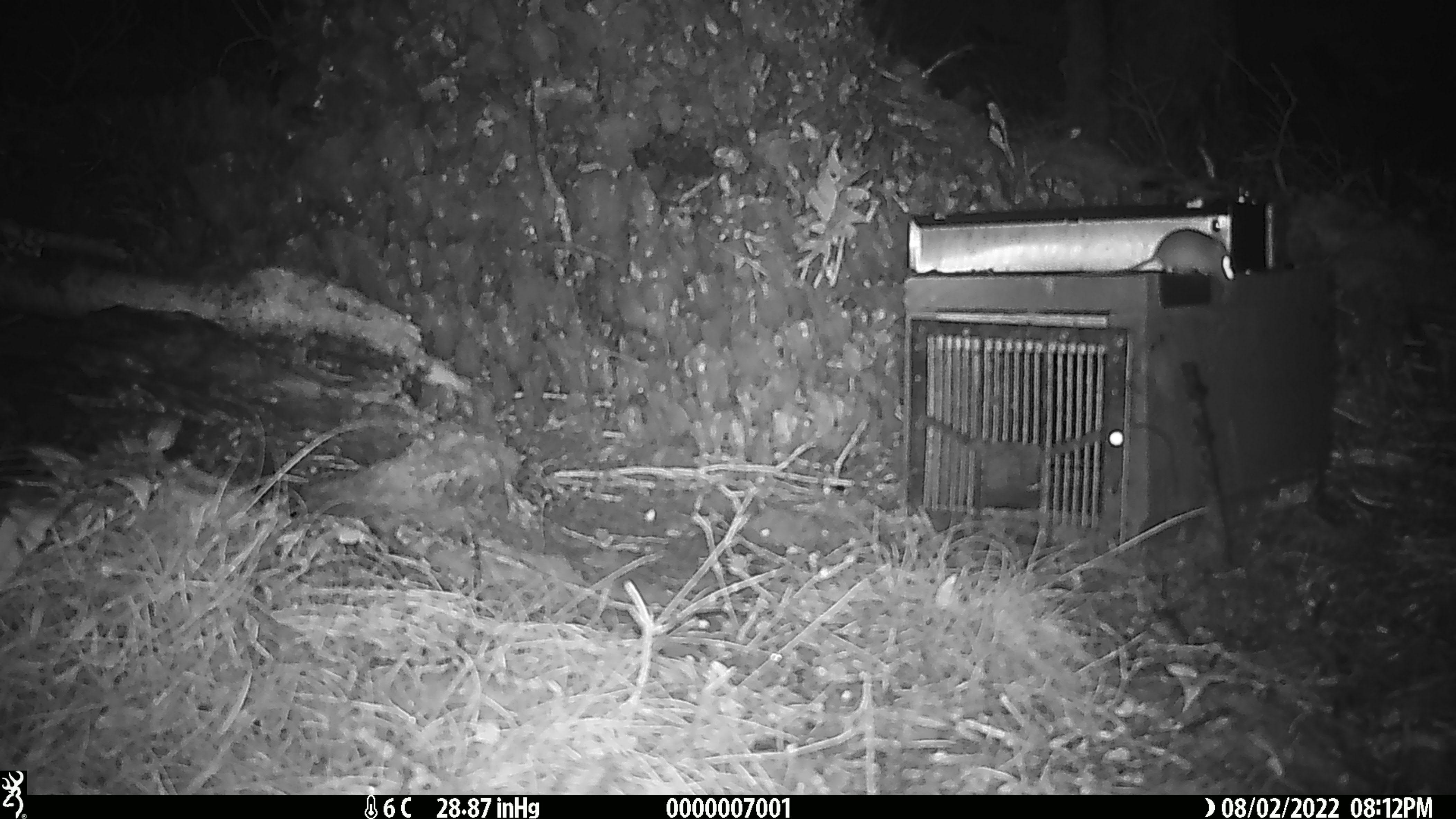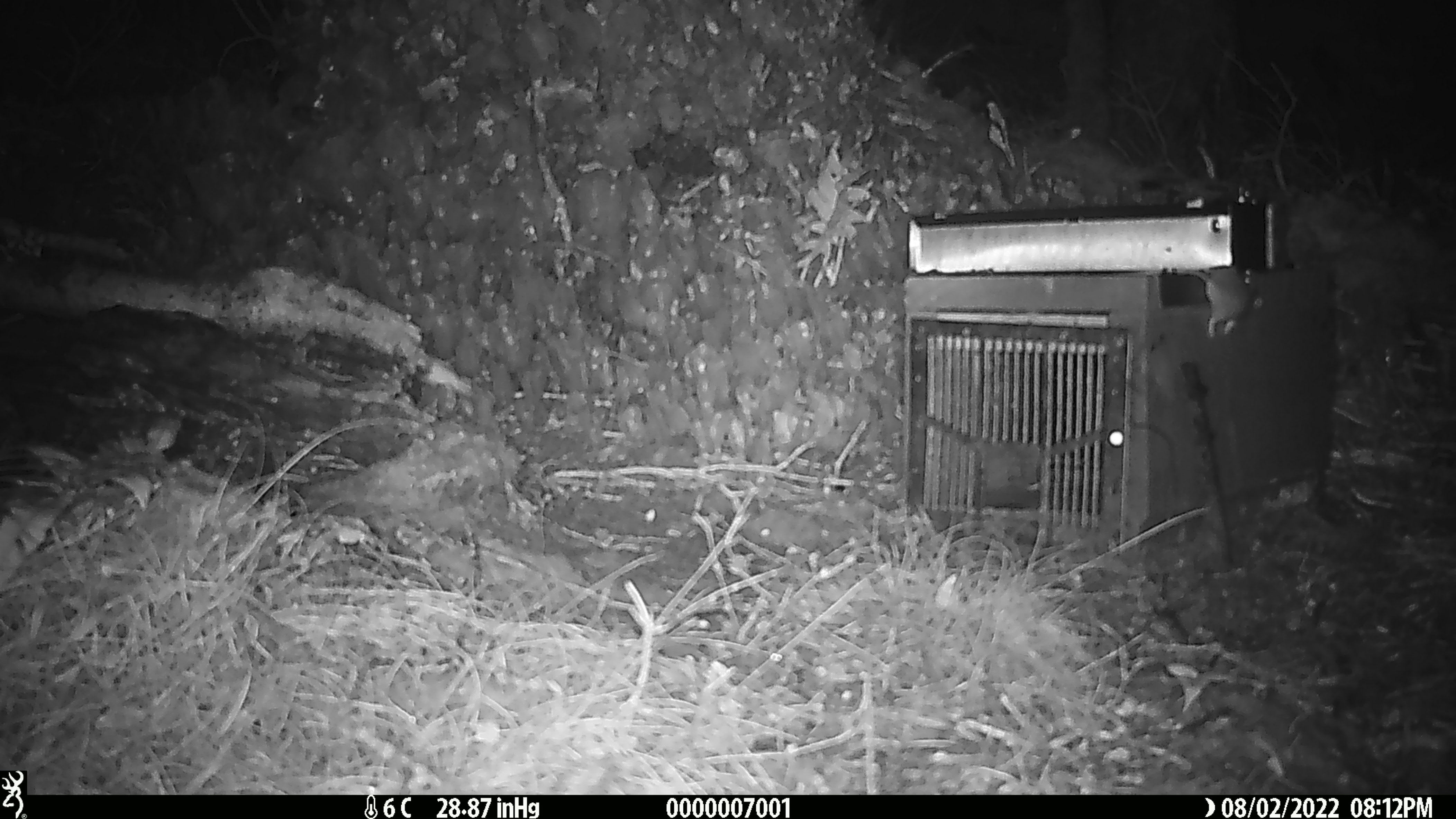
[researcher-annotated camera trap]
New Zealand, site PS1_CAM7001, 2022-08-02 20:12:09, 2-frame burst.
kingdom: Animalia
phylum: Chordata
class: Mammalia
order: Rodentia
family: Muridae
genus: Mus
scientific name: Mus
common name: mouse